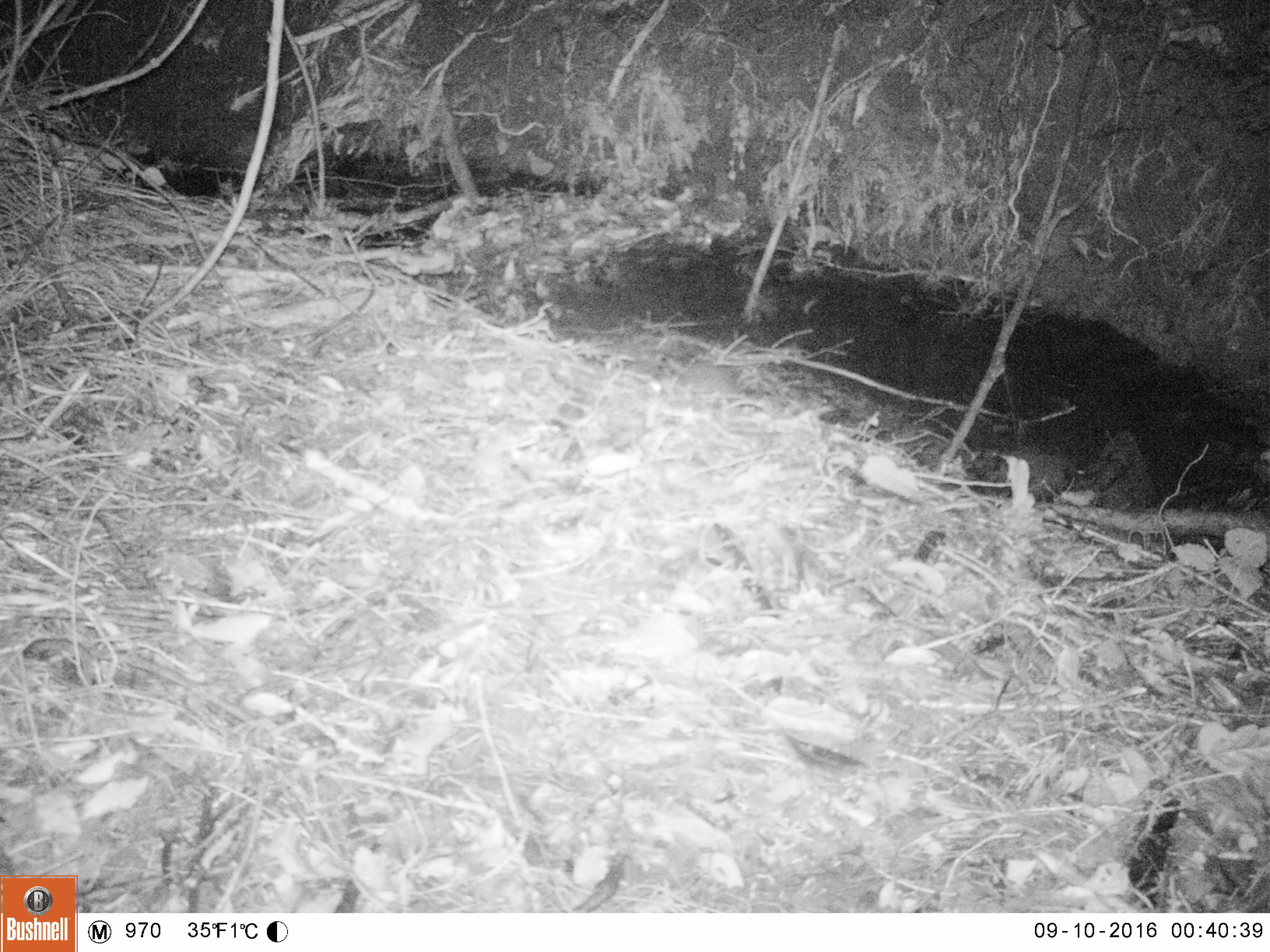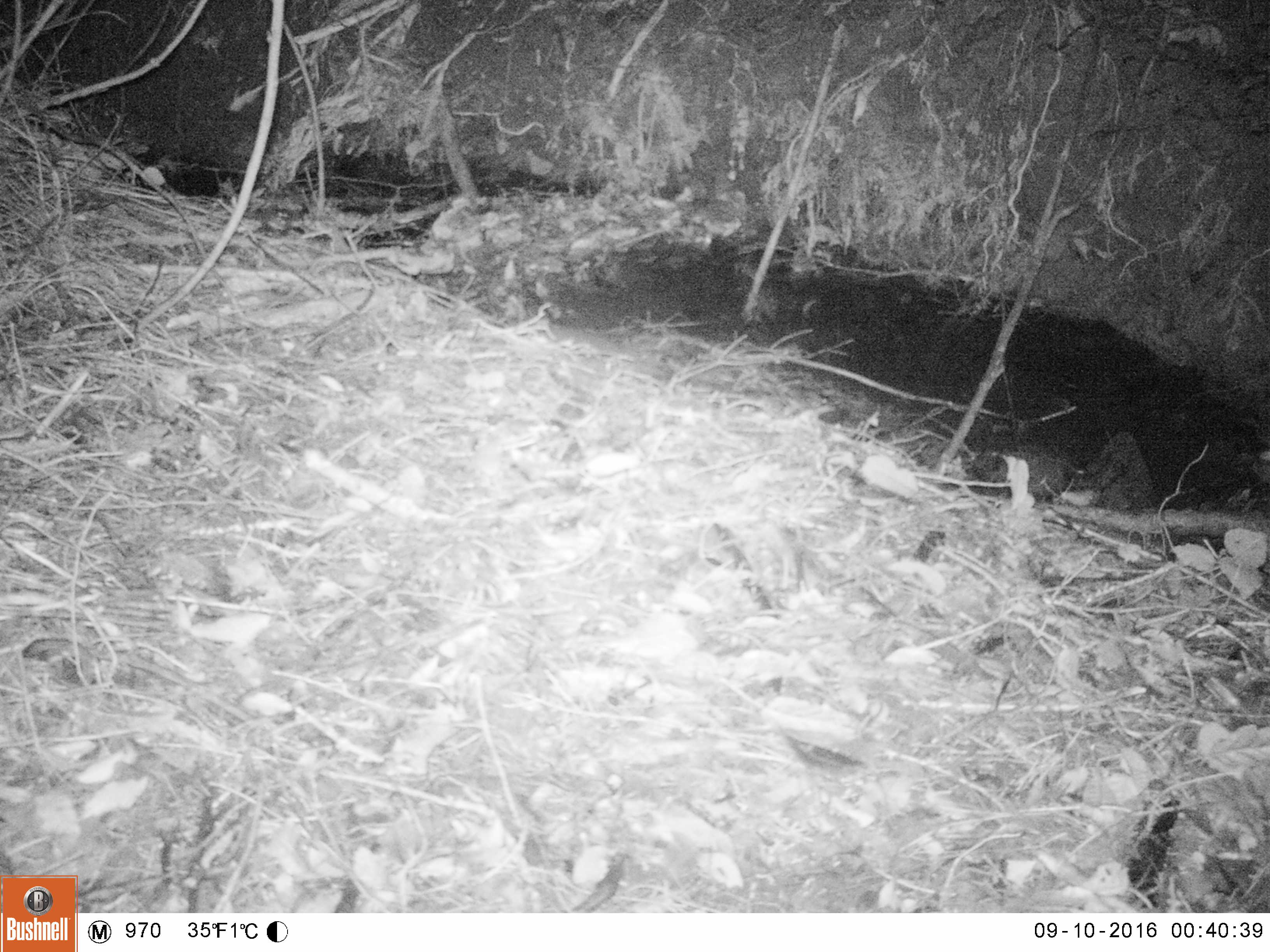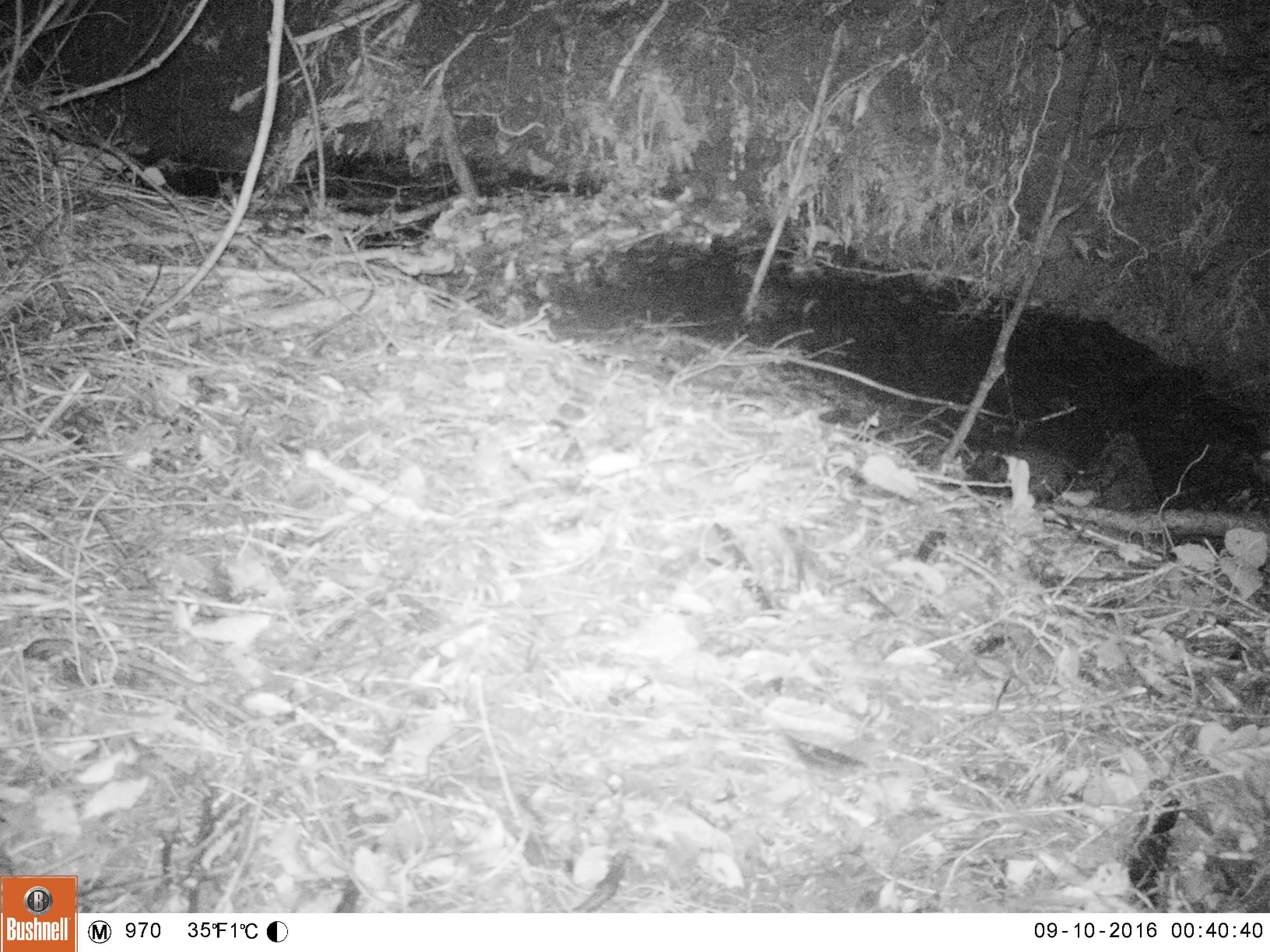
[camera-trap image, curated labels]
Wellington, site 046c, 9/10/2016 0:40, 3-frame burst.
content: unidentified animal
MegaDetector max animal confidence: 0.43